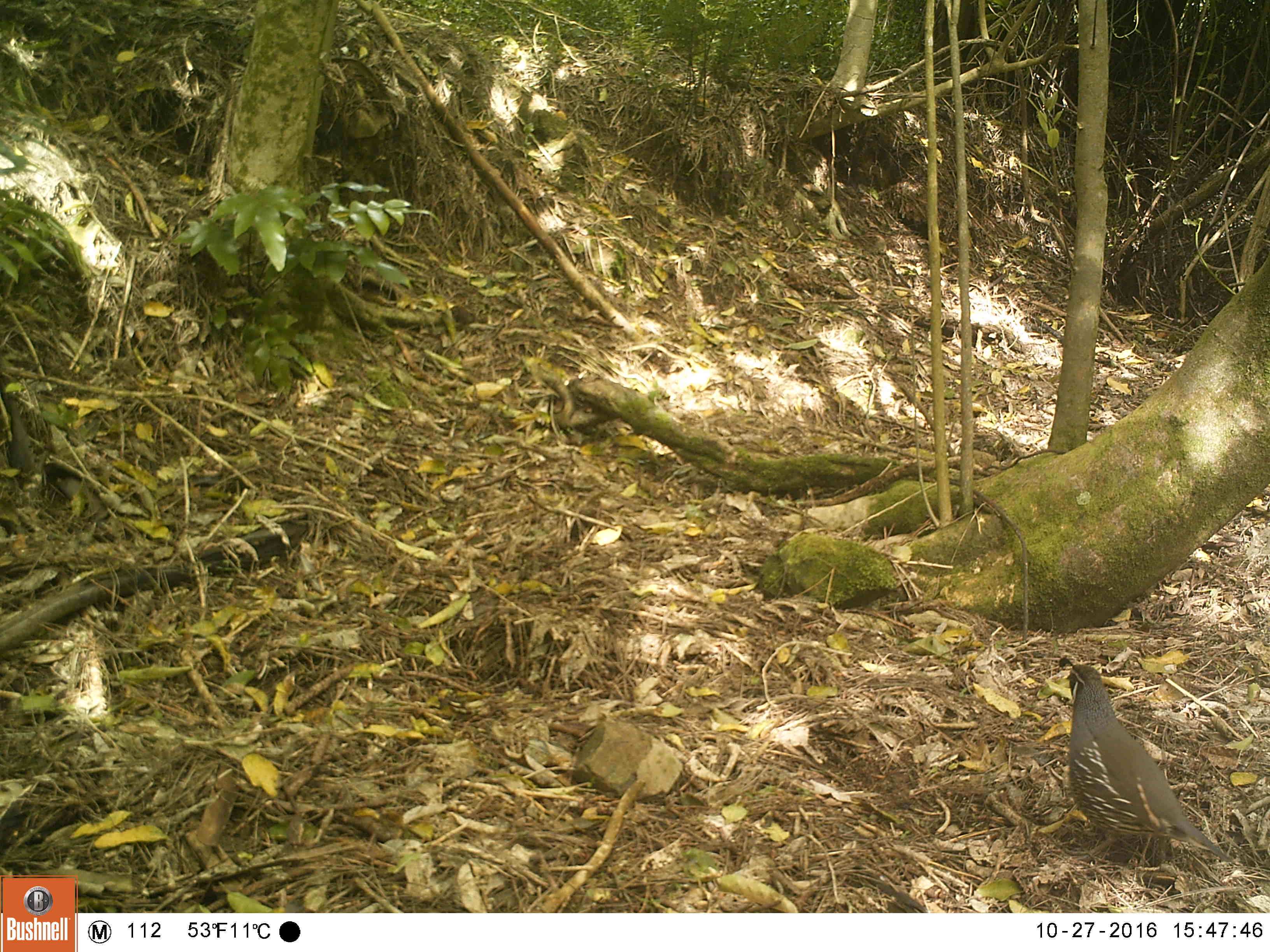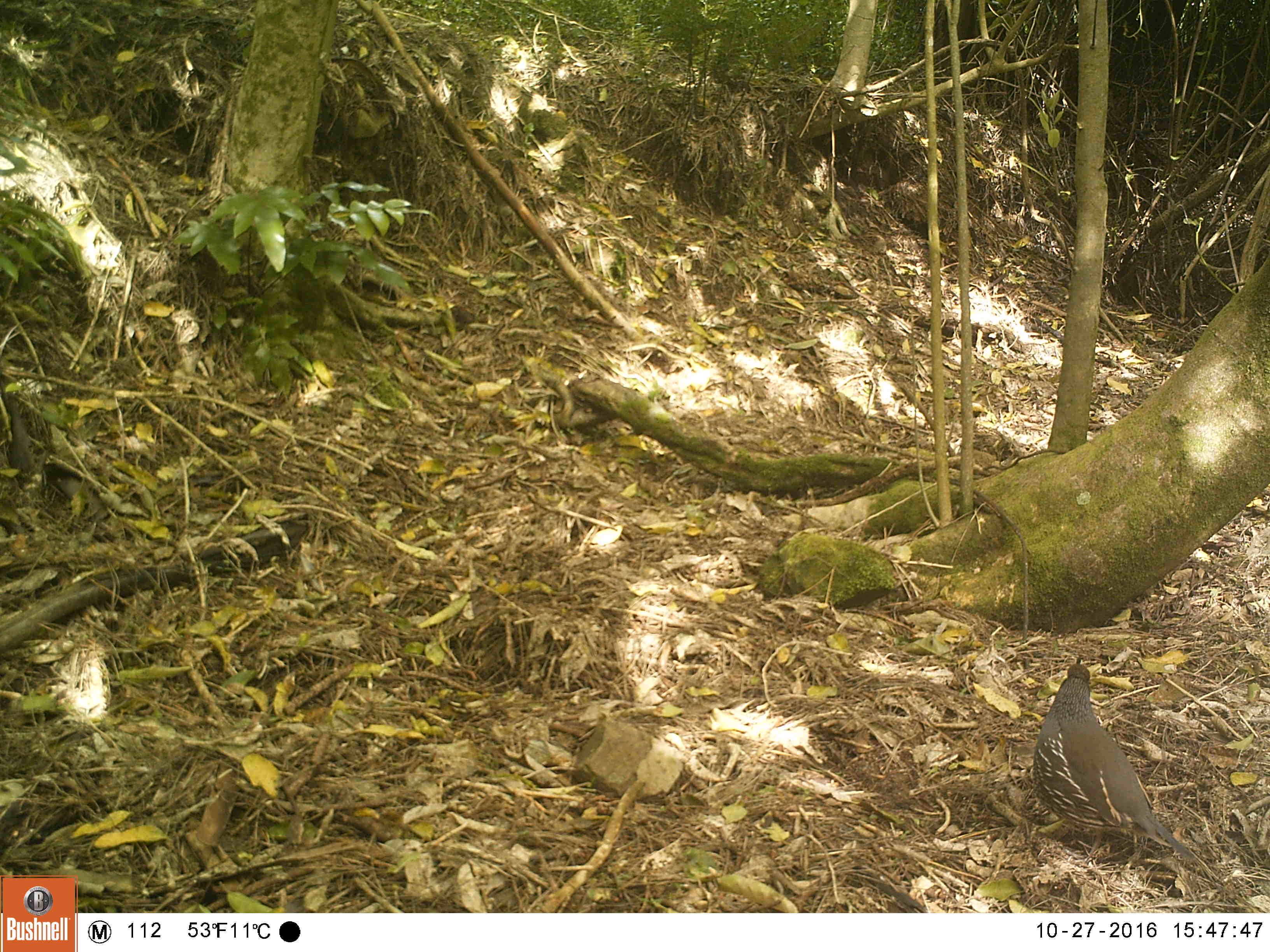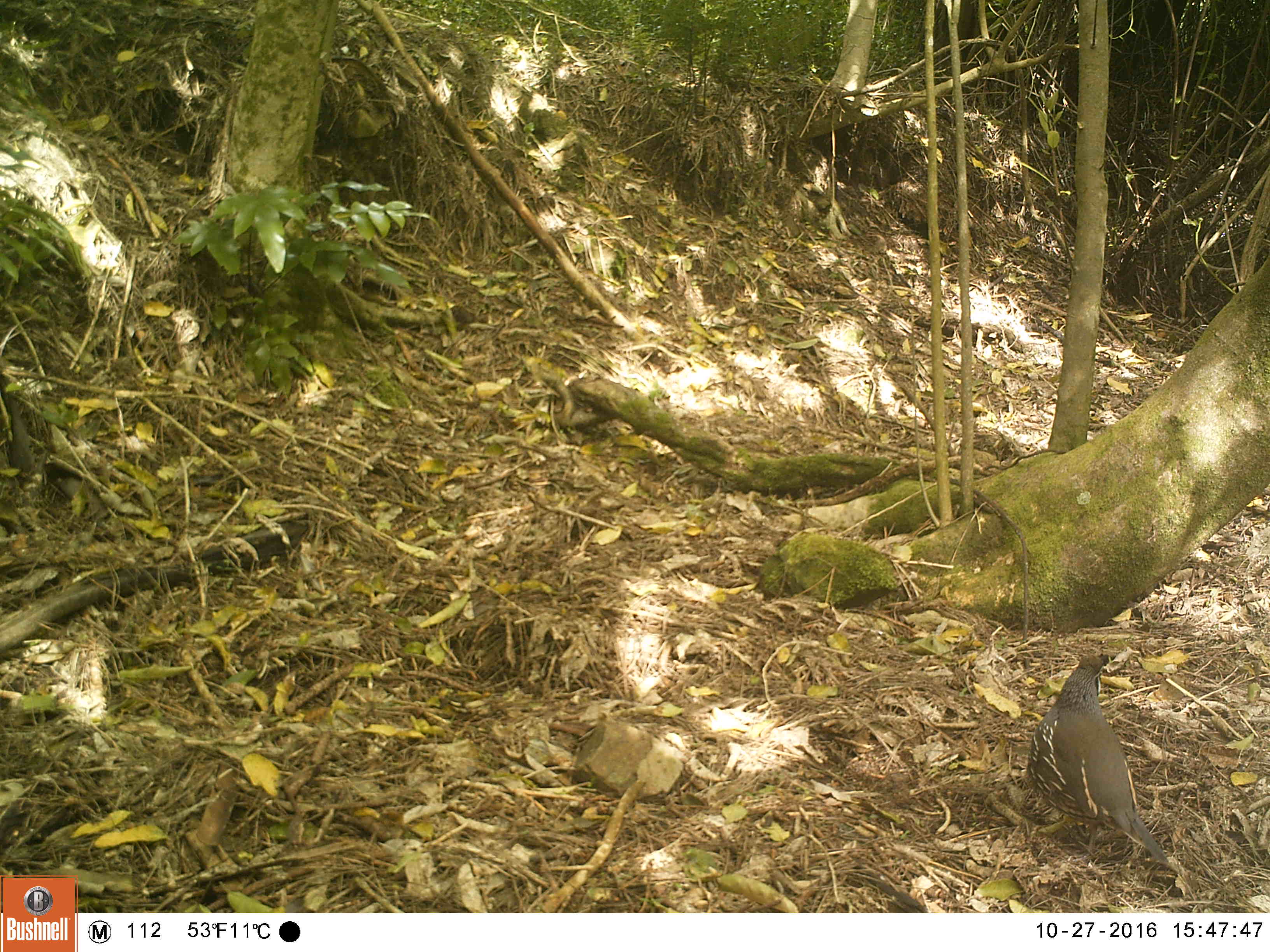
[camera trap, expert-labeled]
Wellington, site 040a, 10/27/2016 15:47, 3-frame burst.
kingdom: Animalia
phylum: Chordata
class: Aves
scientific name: Aves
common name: bird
Bird (Aves).